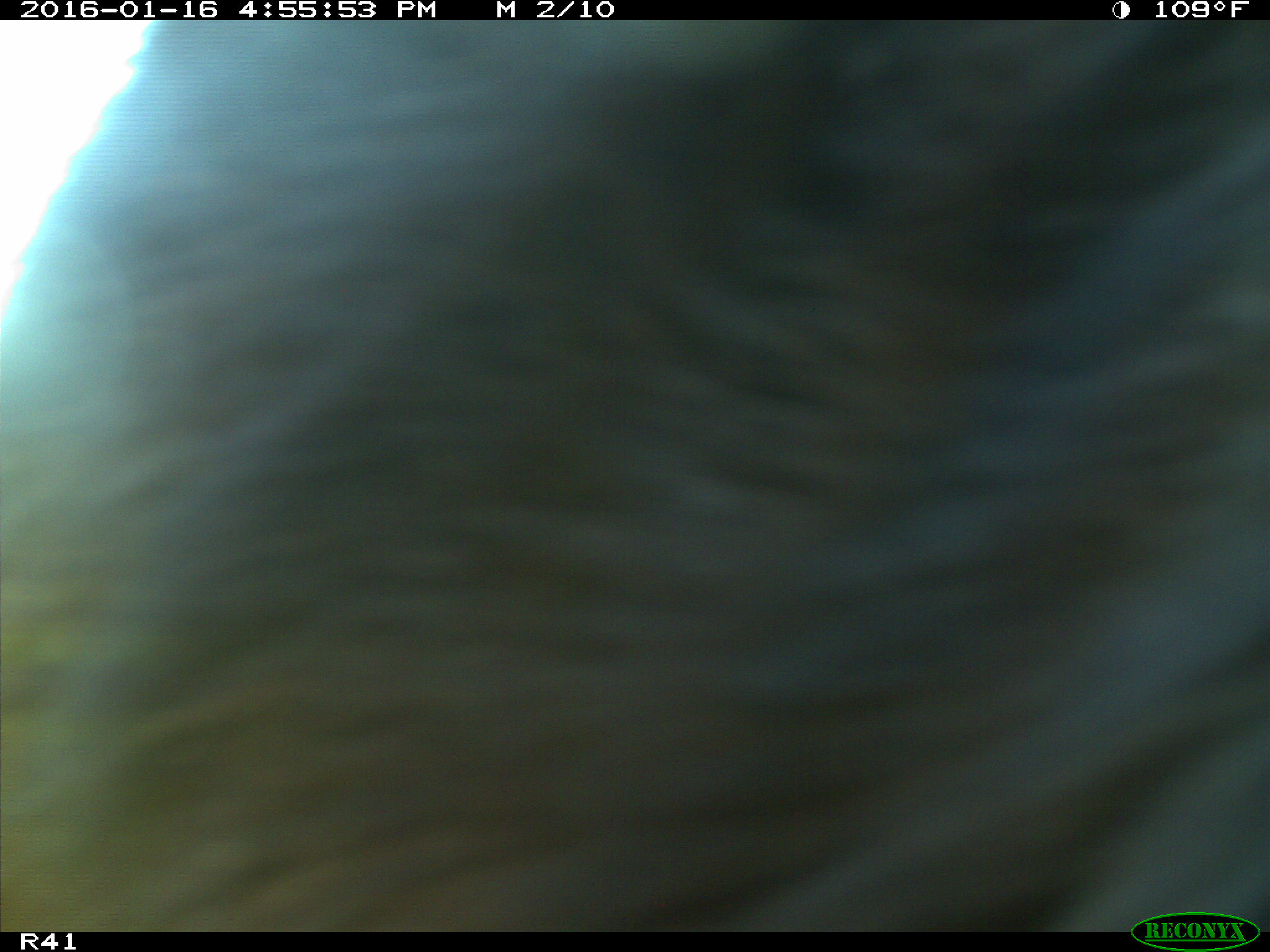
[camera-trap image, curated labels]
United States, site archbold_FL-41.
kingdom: Animalia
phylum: Chordata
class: Mammalia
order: Artiodactyla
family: Bovidae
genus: Bos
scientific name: Bos taurus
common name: domestic cow